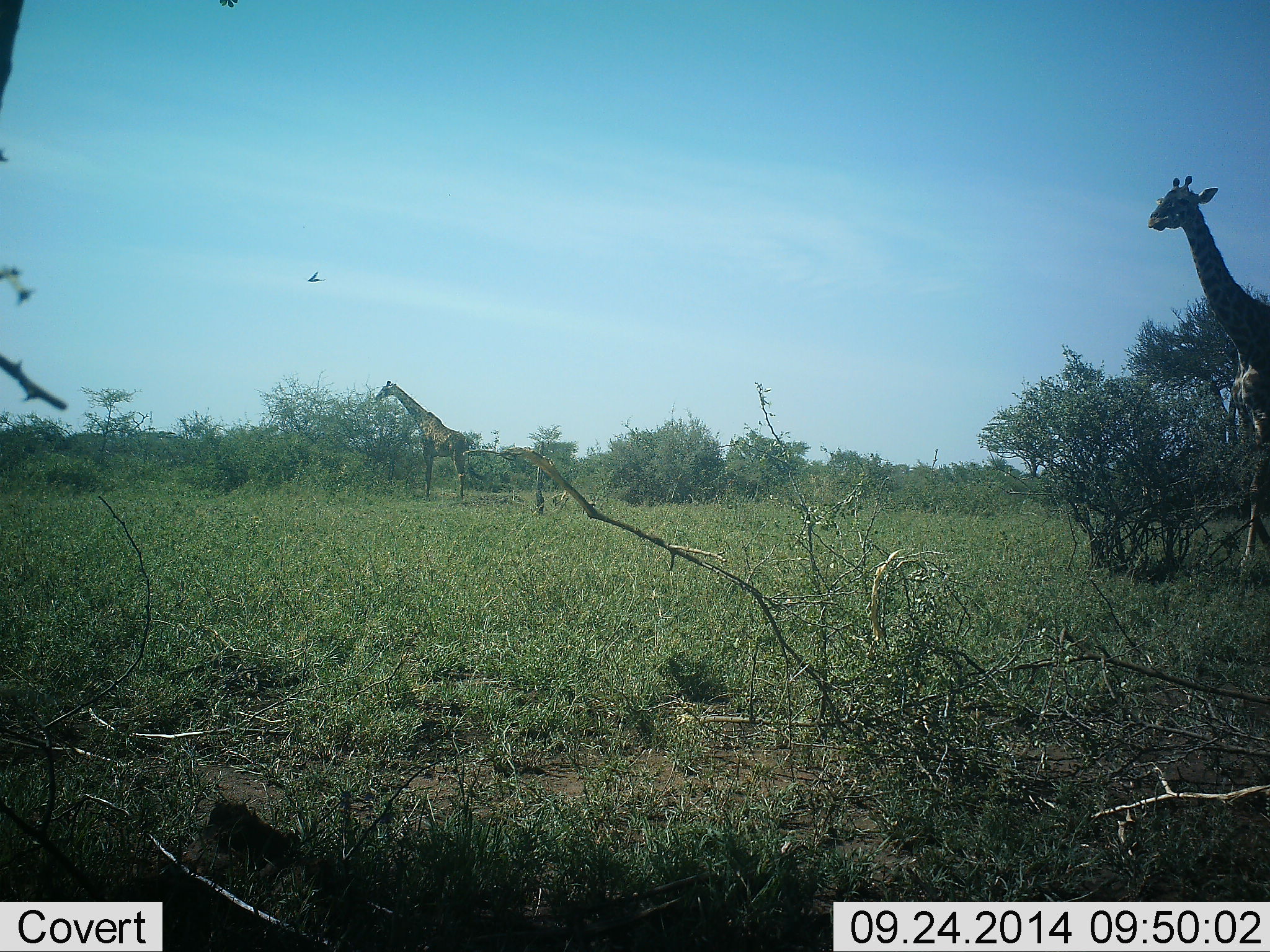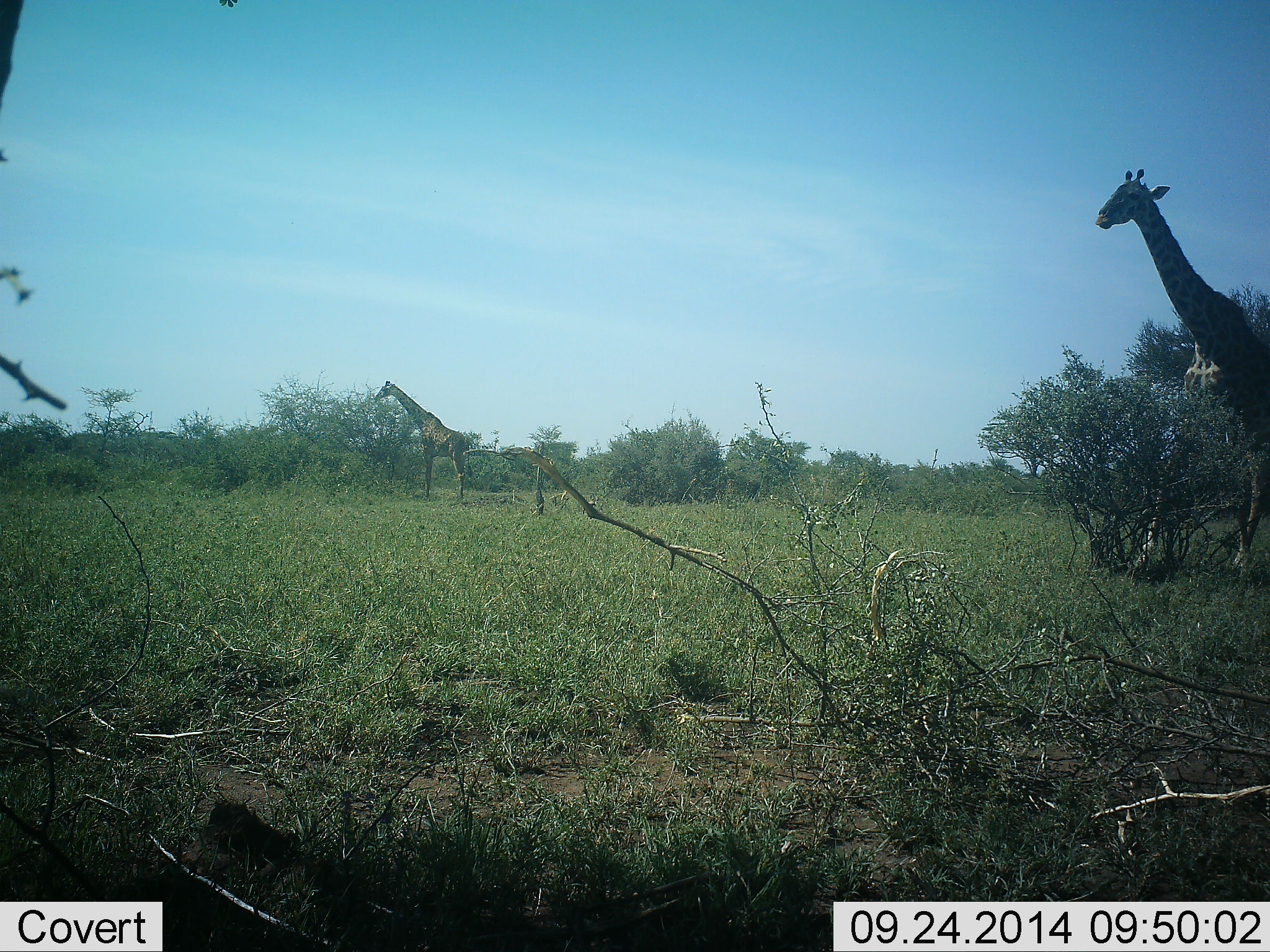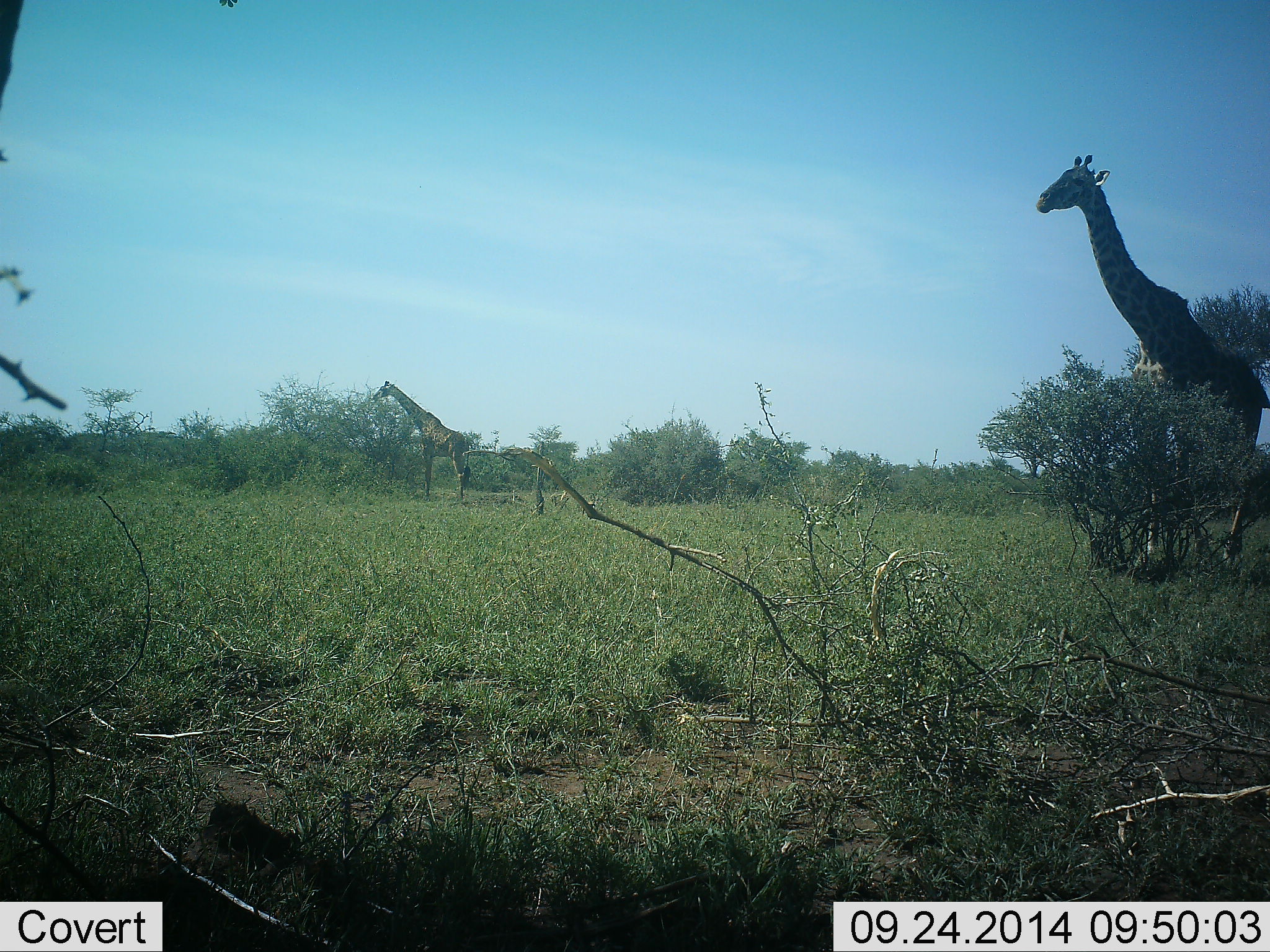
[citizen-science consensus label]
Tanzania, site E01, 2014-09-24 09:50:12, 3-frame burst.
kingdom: Animalia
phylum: Chordata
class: Mammalia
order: Artiodactyla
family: Giraffidae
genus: Giraffa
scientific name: Giraffa camelopardalis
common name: giraffe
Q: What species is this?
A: Giraffe (Giraffa camelopardalis).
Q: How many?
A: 2.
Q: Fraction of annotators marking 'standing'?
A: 56%.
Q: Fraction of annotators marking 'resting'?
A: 0%.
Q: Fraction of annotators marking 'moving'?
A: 75%.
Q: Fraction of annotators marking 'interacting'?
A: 0%.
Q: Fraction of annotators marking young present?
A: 0%.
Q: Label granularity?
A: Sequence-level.